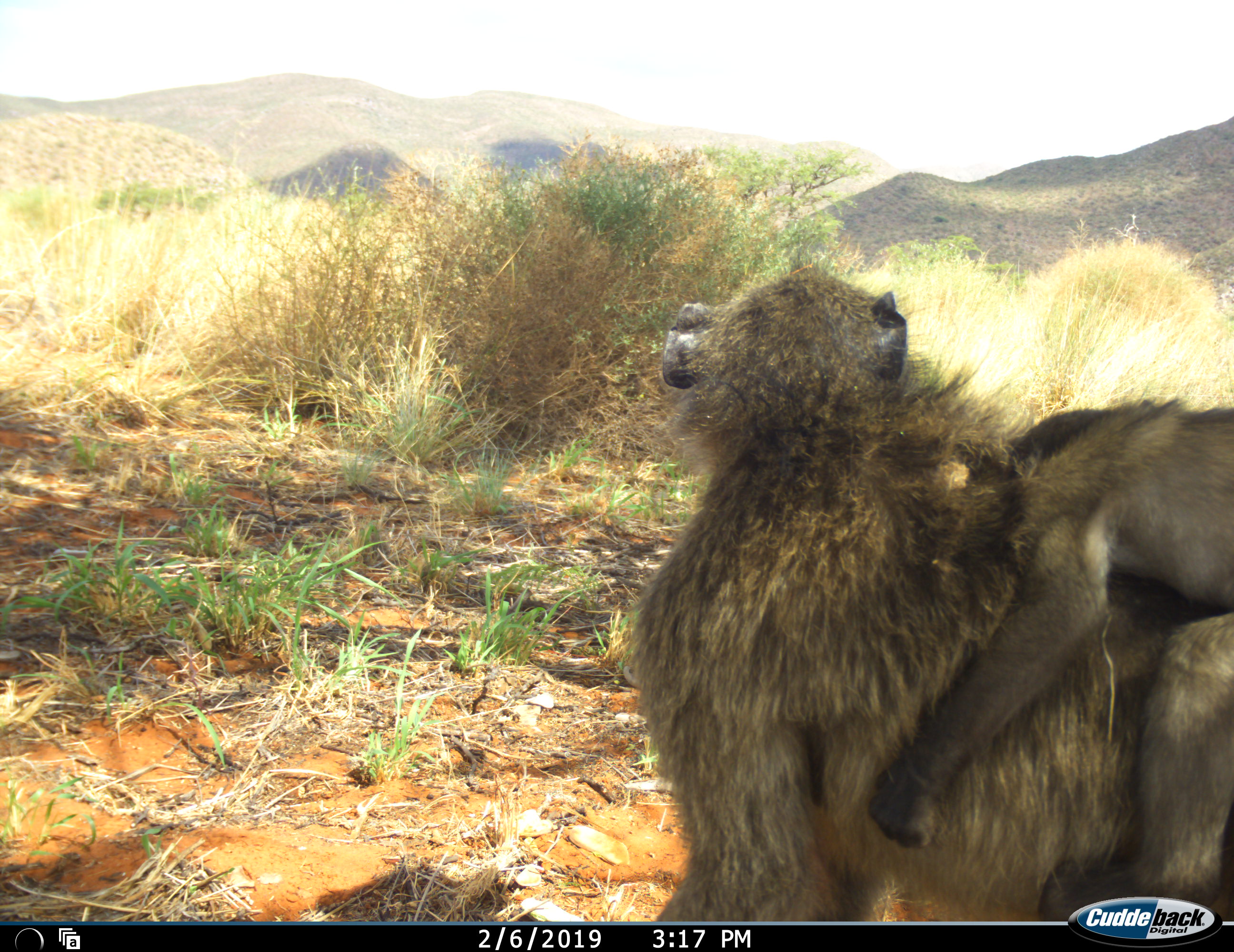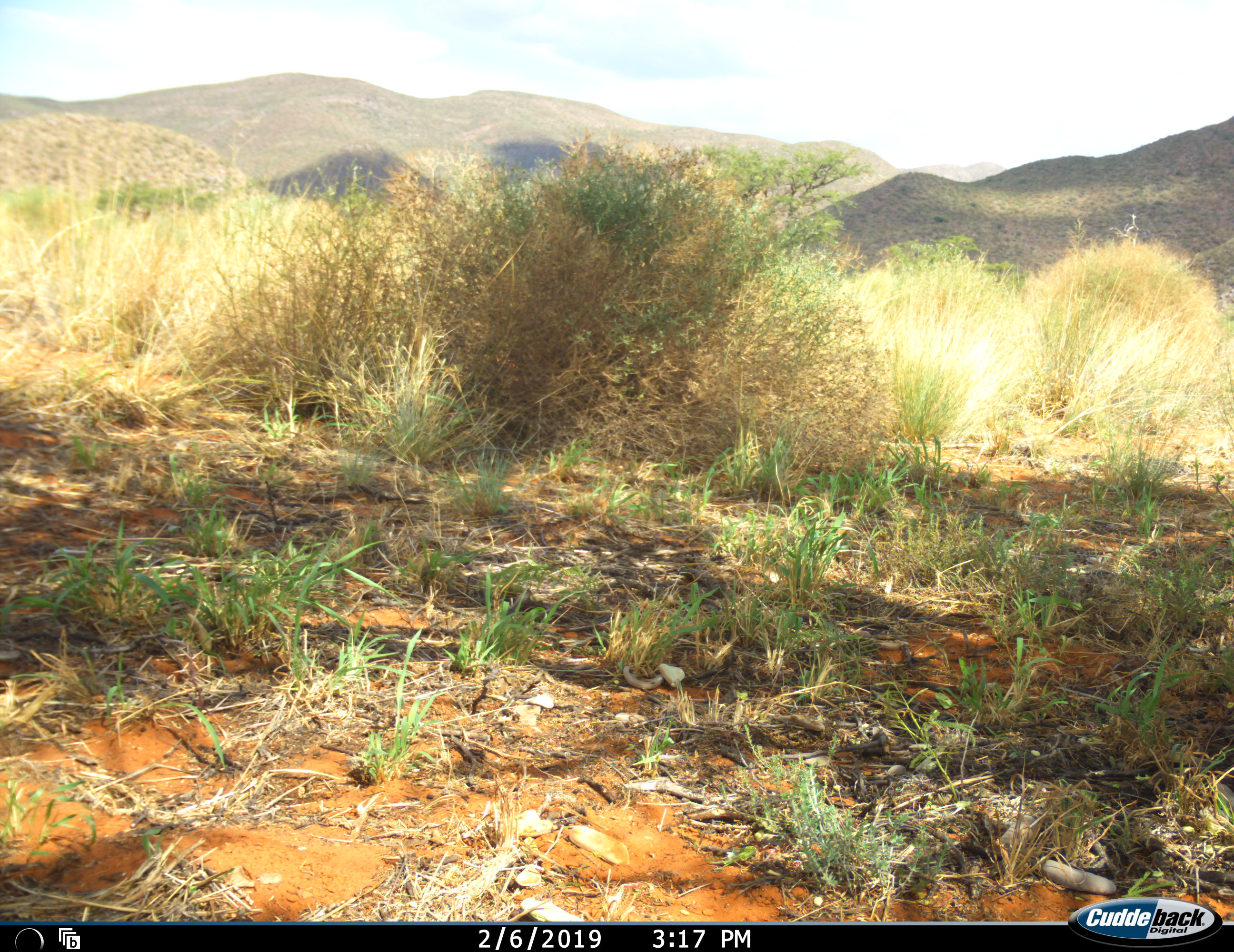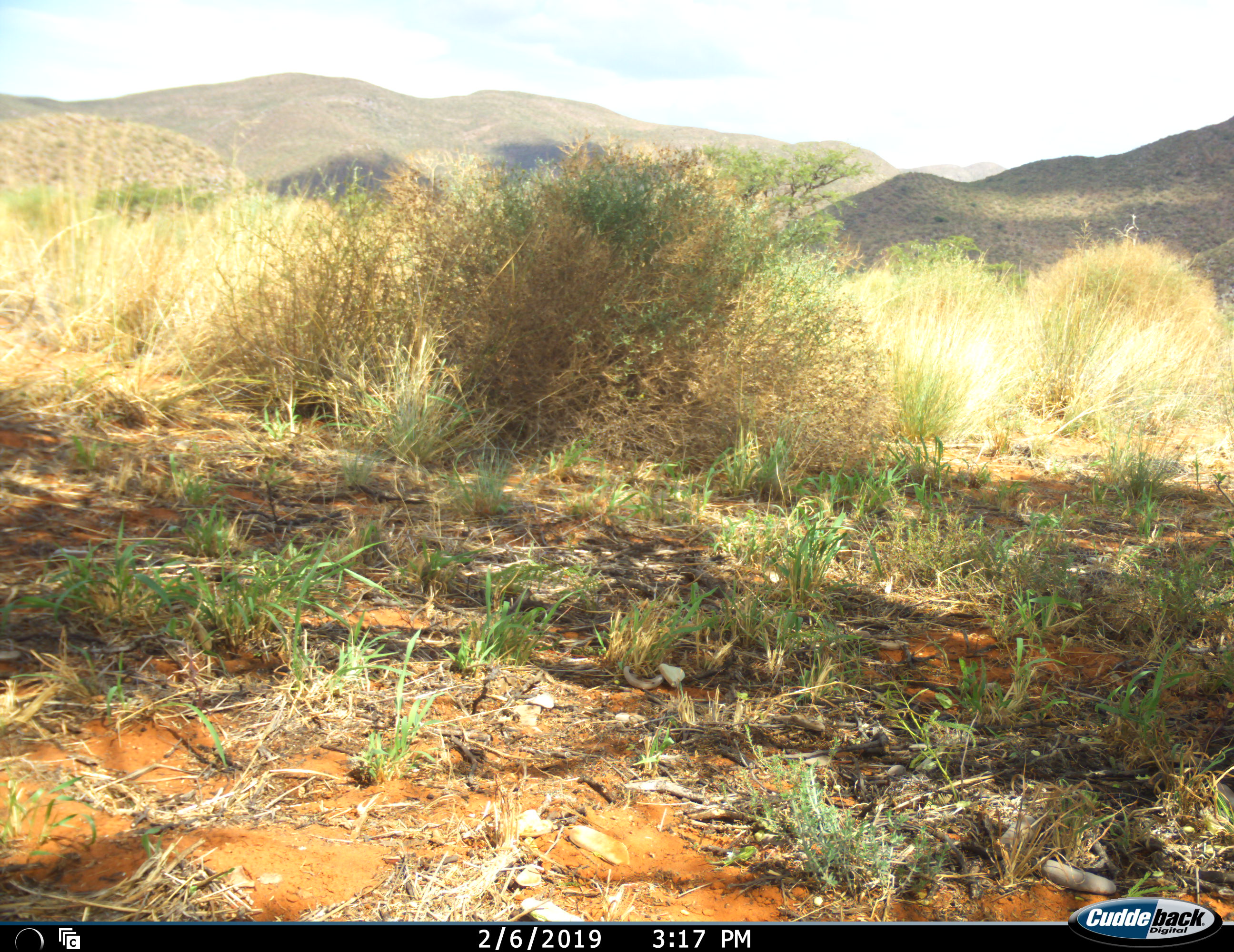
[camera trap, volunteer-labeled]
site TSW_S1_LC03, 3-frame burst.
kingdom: Animalia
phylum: Chordata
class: Mammalia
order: Primates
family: Cercopithecidae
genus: Papio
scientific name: Papio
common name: baboon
Baboon (Papio), count 2. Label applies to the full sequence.